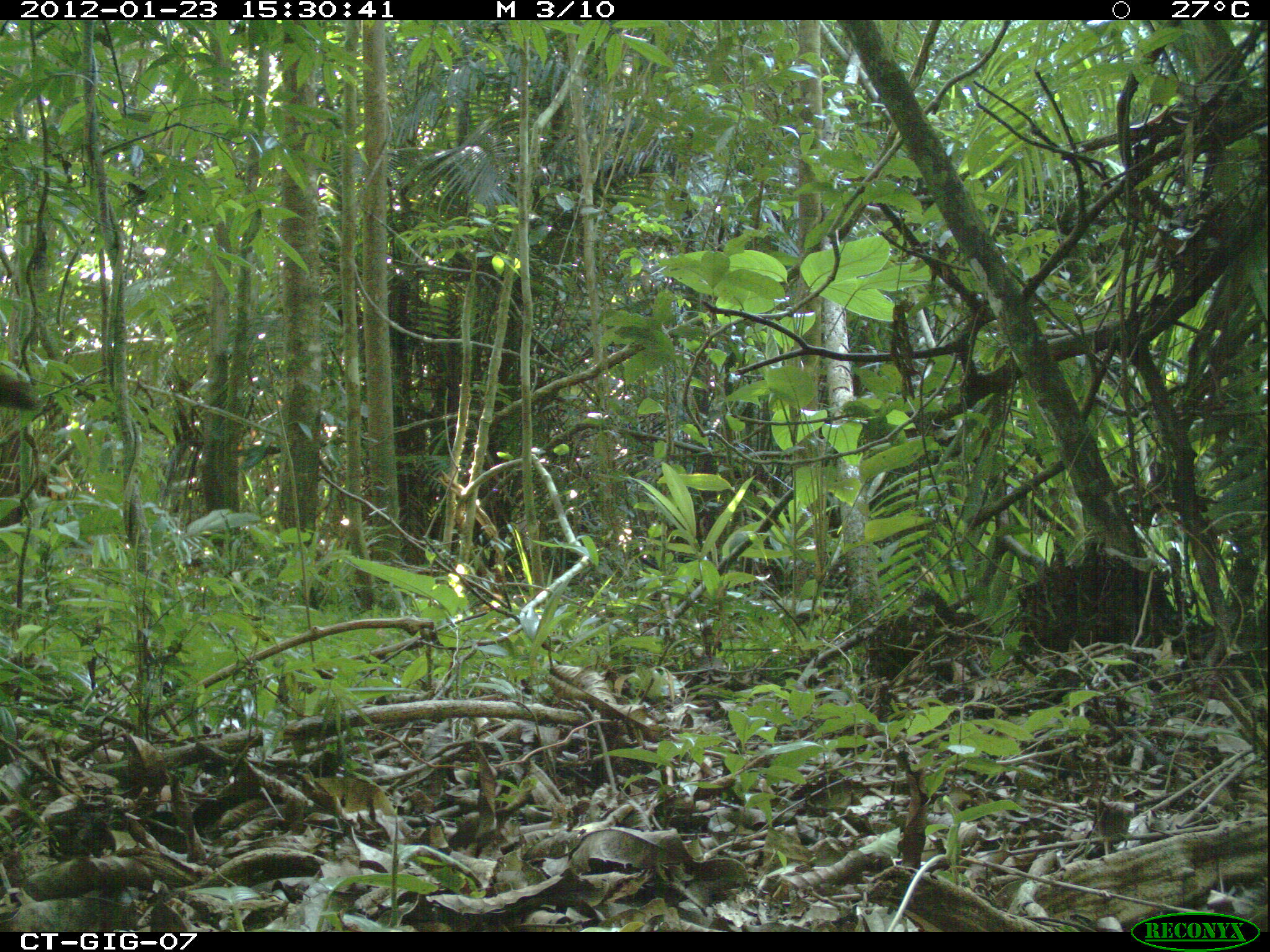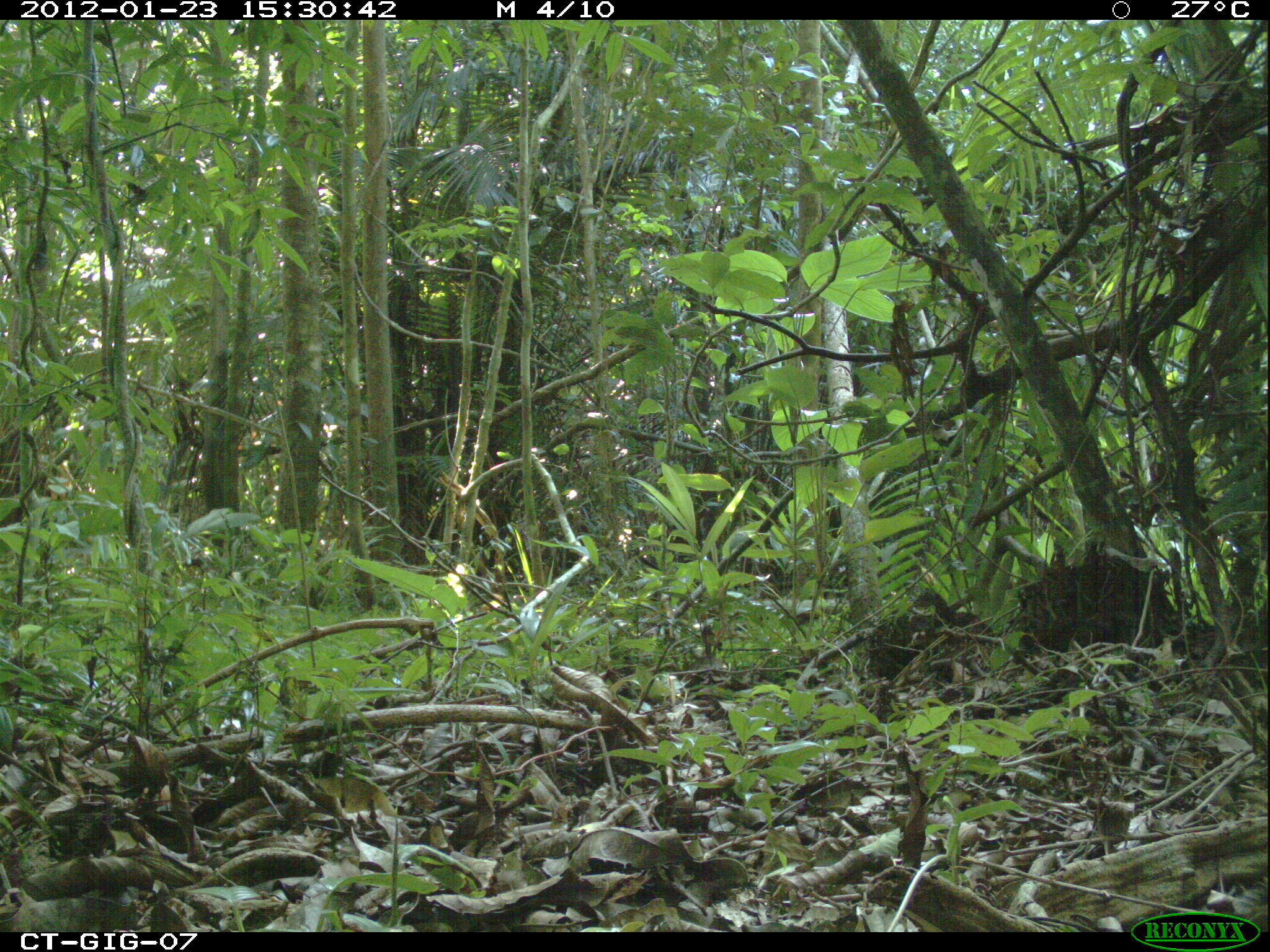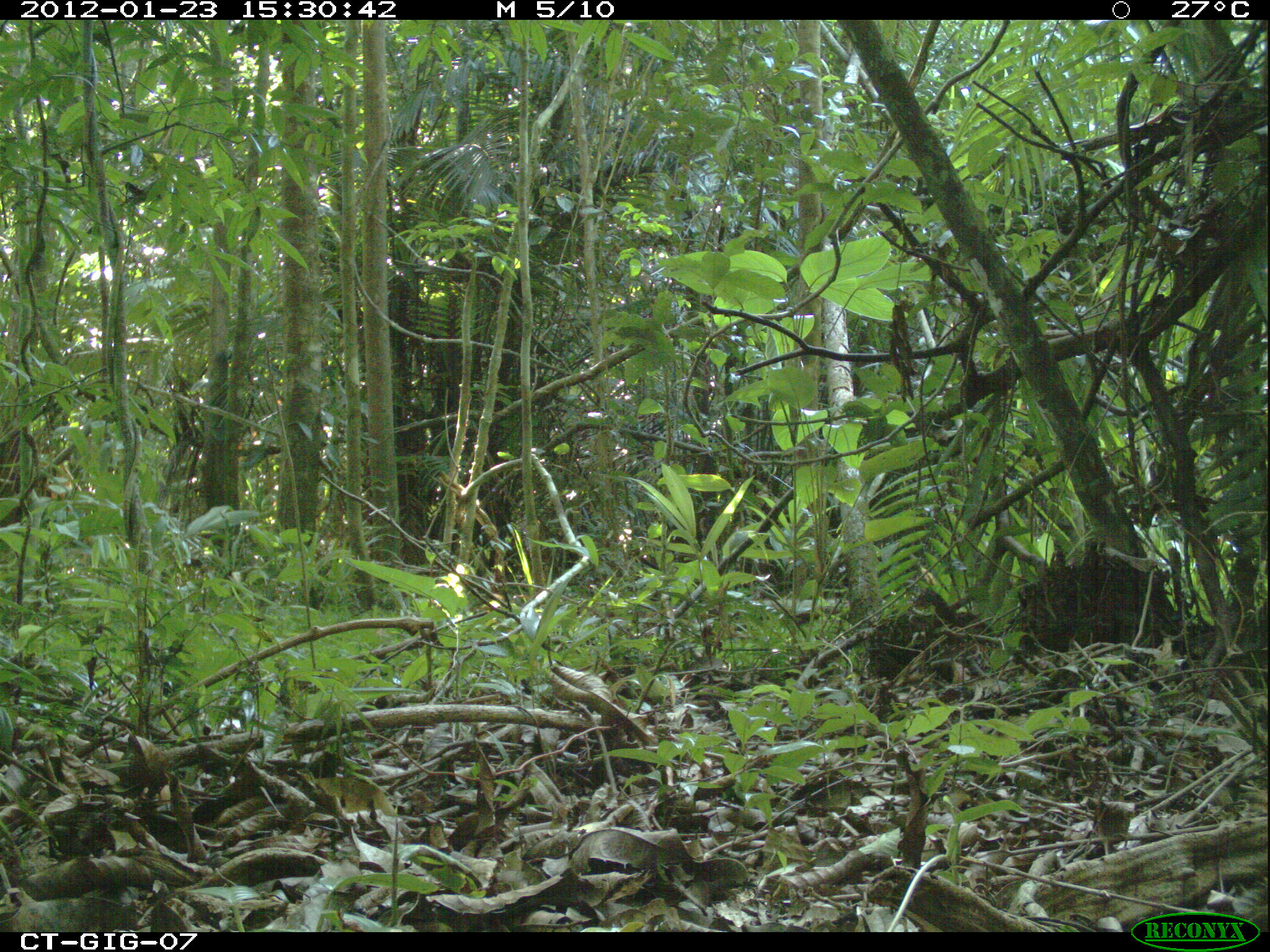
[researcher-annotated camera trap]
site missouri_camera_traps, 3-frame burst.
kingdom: Animalia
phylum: Chordata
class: Mammalia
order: Carnivora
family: Procyonidae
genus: Nasua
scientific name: Nasua narica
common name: white-nosed coati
White-nosed coati (Nasua narica). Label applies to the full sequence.